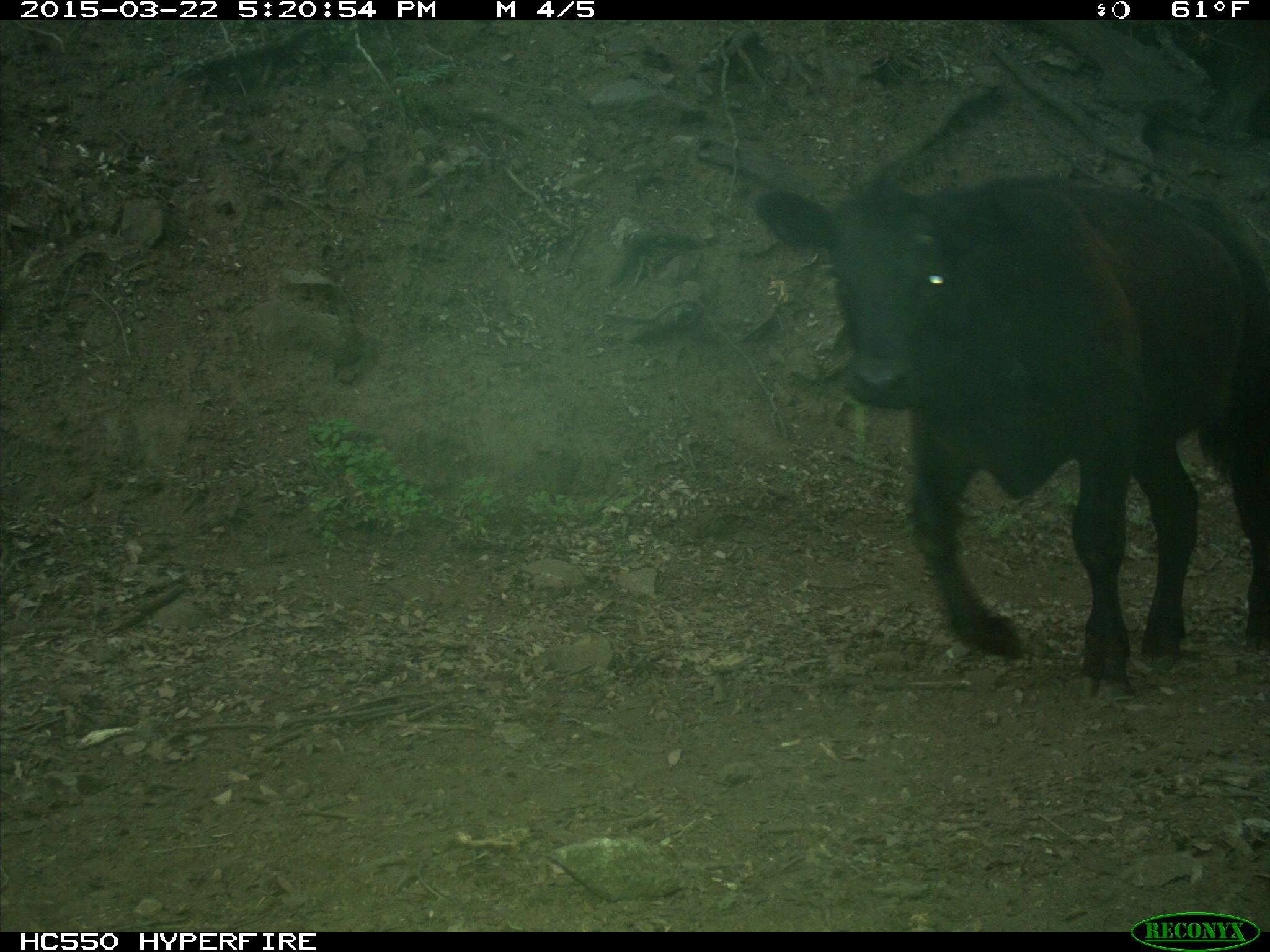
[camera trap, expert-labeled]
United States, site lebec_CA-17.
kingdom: Animalia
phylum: Chordata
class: Mammalia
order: Artiodactyla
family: Bovidae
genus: Bos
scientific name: Bos taurus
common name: domestic cow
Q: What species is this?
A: Bos taurus (domestic cow).